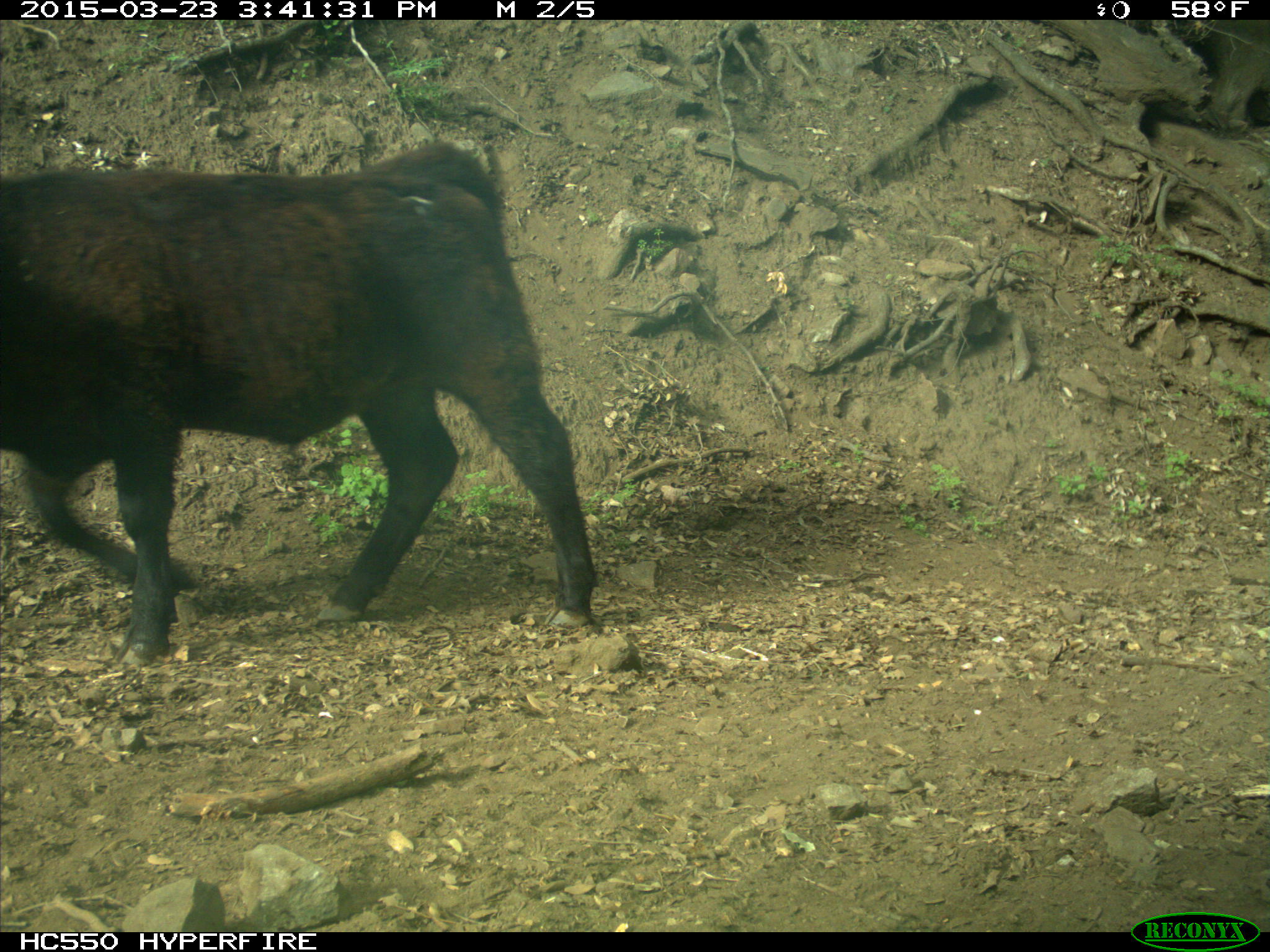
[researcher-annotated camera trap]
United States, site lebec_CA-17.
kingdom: Animalia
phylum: Chordata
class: Mammalia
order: Artiodactyla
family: Bovidae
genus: Bos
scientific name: Bos taurus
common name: domestic cow